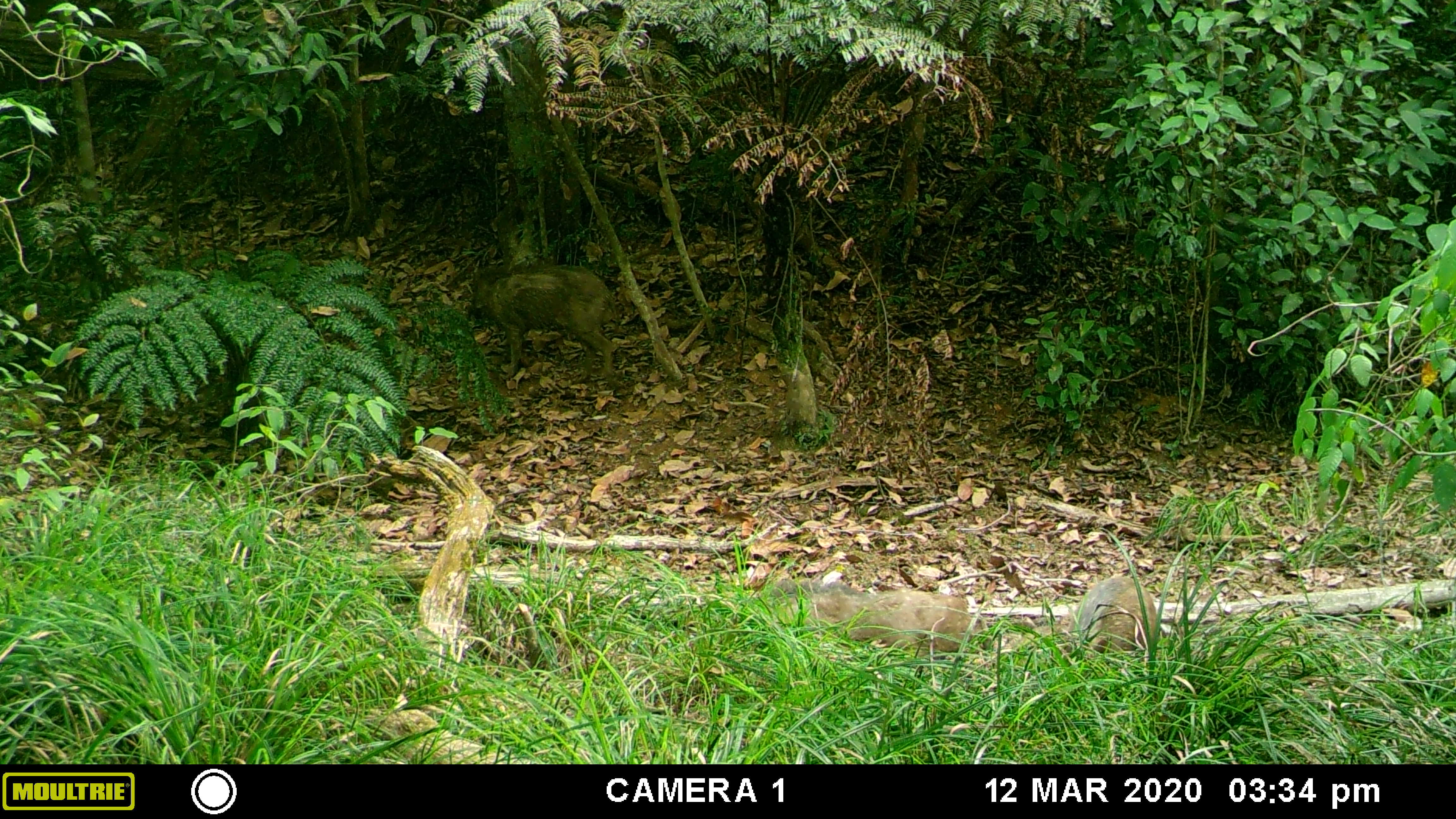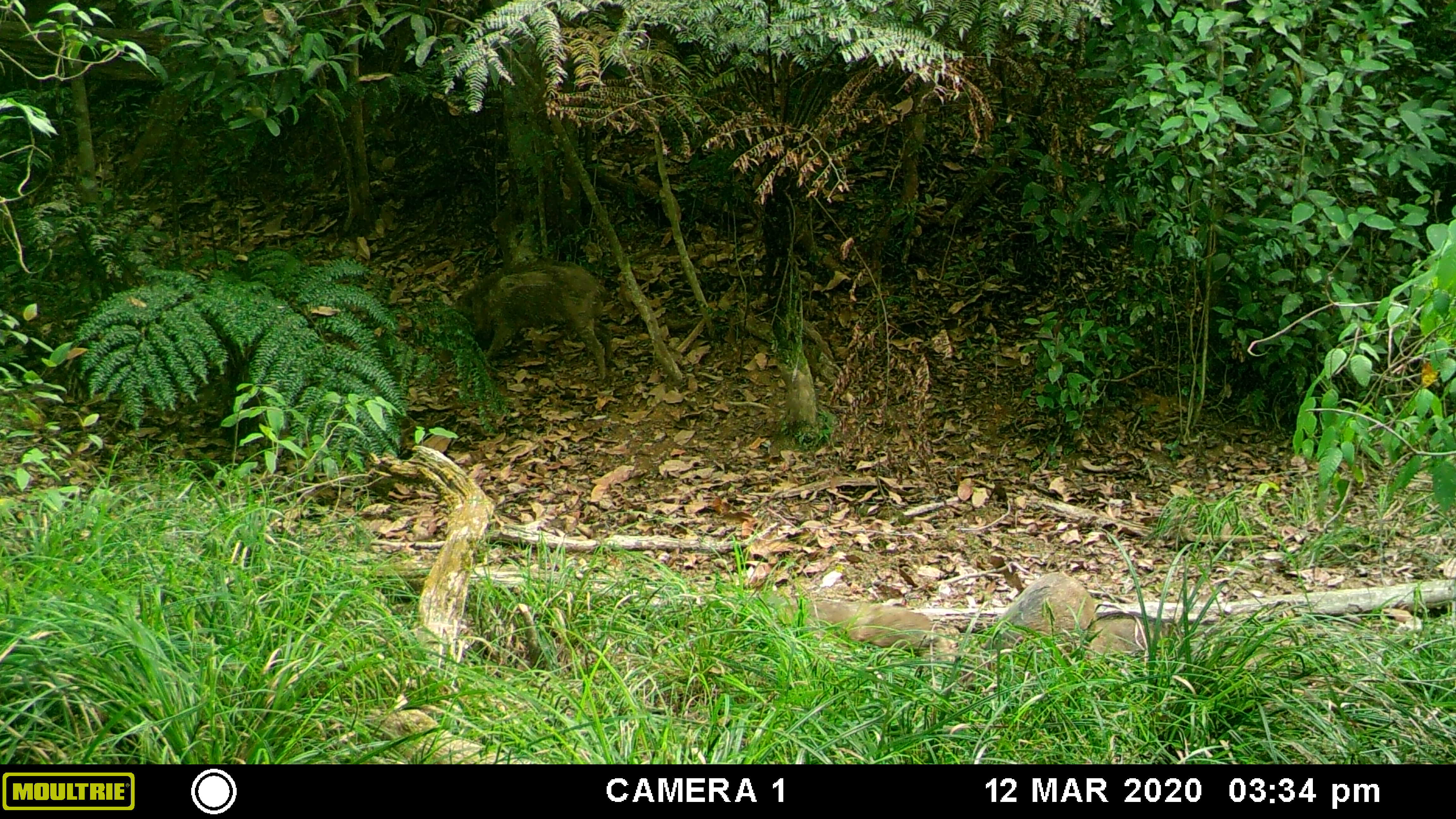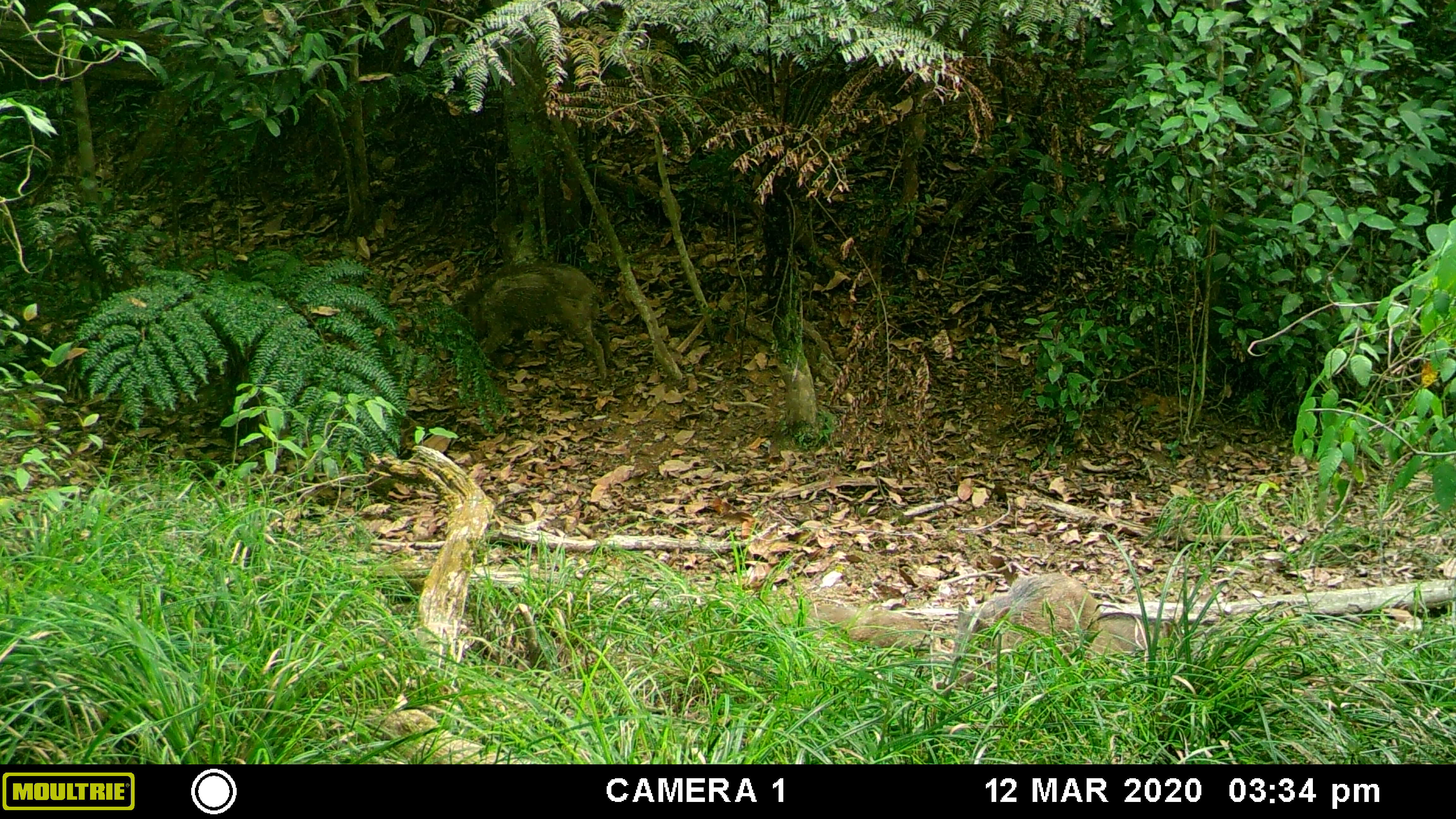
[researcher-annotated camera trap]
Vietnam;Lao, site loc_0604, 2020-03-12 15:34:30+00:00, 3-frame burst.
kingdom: Animalia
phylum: Chordata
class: Mammalia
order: Artiodactyla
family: Suidae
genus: Sus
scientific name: Sus scrofa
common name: eurasian wild pig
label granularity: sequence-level